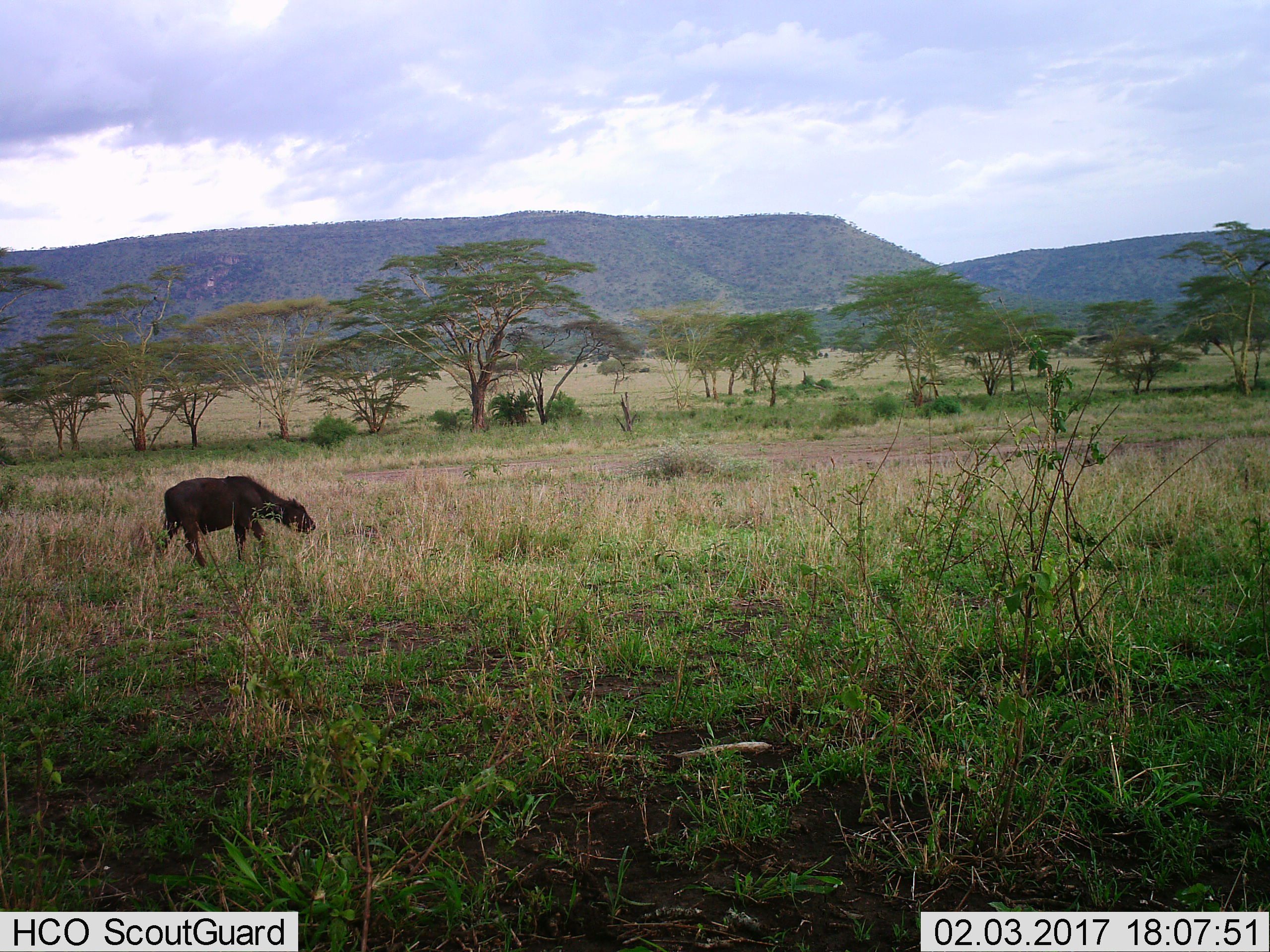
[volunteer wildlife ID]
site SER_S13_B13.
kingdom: Animalia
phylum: Chordata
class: Mammalia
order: Artiodactyla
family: Bovidae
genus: Syncerus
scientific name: Syncerus caffer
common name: african buffalo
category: buffalo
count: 1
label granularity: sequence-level